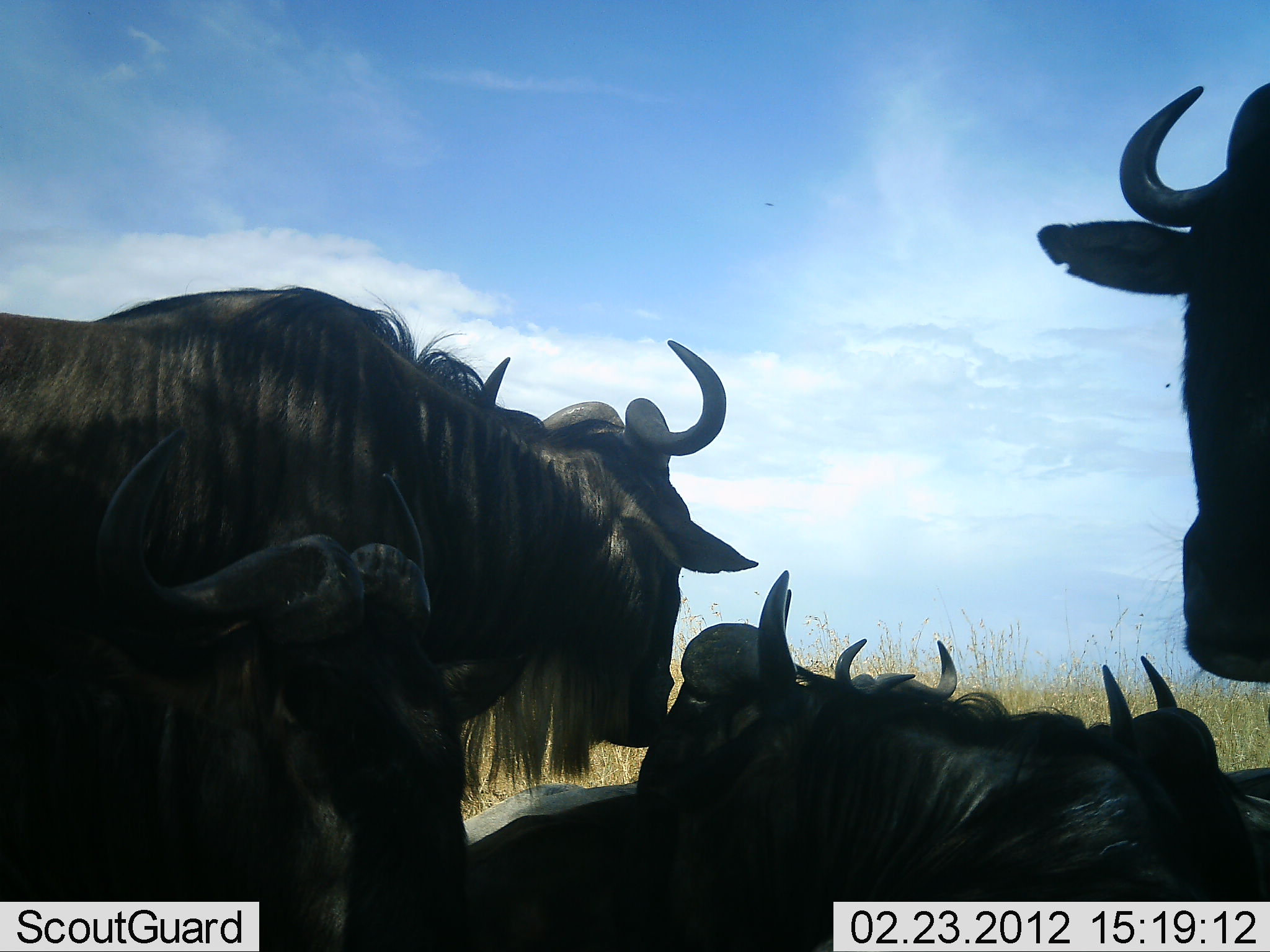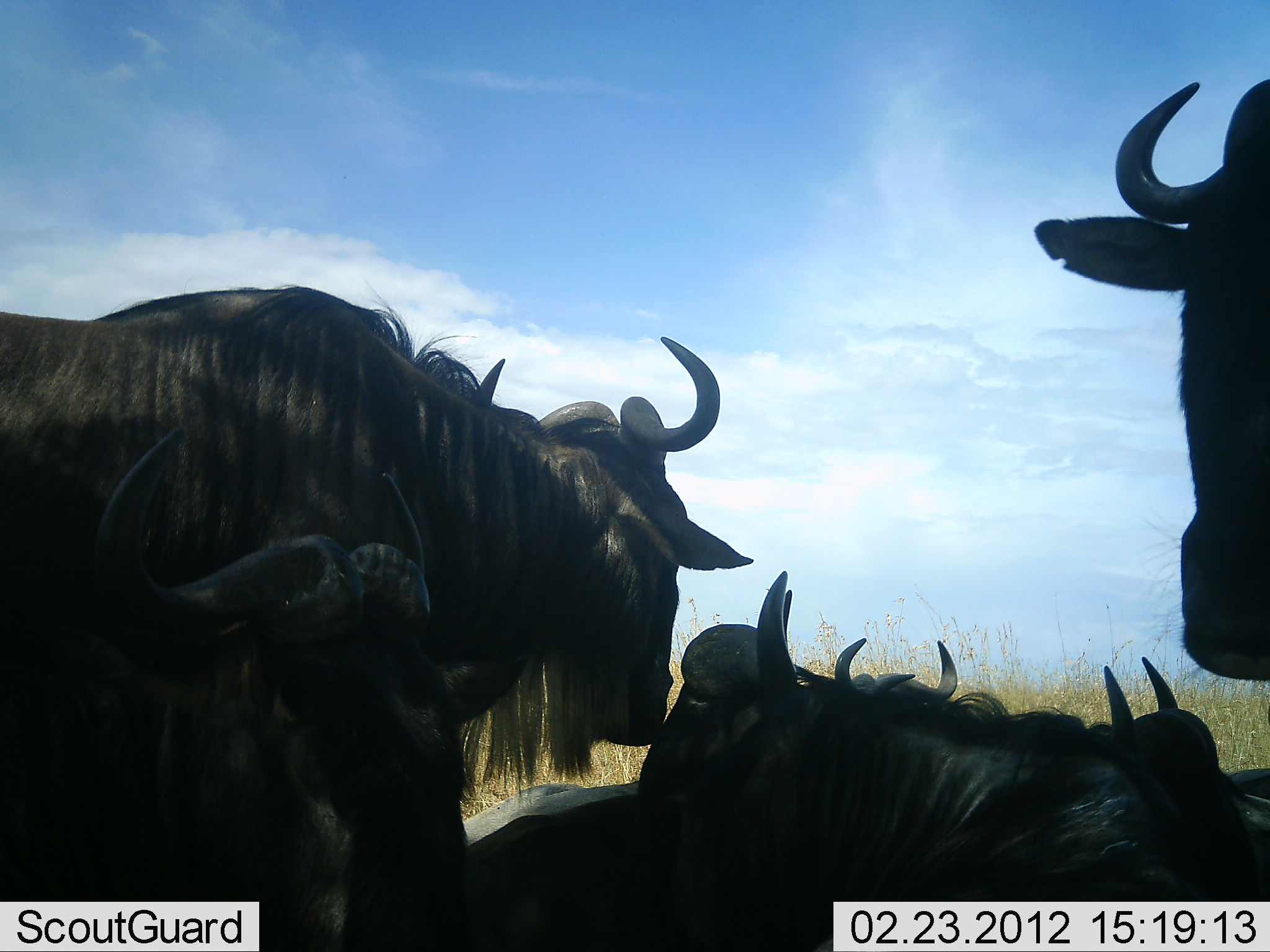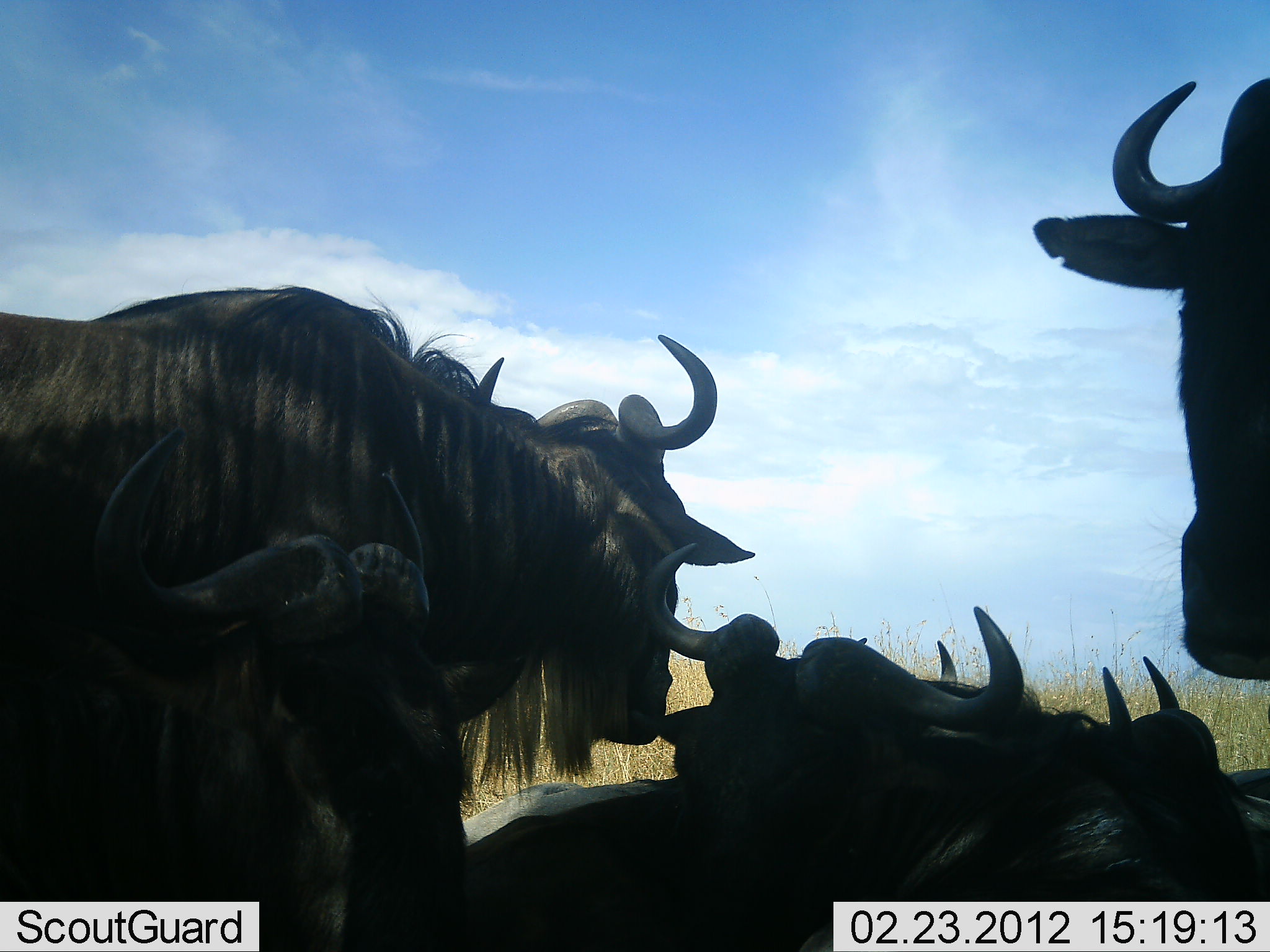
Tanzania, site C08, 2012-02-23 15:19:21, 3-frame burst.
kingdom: Animalia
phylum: Chordata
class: Mammalia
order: Artiodactyla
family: Bovidae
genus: Connochaetes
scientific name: Connochaetes taurinus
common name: blue wildebeest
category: wildebeest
Wildebeest (blue wildebeest) (Connochaetes taurinus), count 6. Behavior (volunteer vote fractions): standing 59%, resting 95%, moving 9%, interacting 9%. Young present (vote fraction): 0%. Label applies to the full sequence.